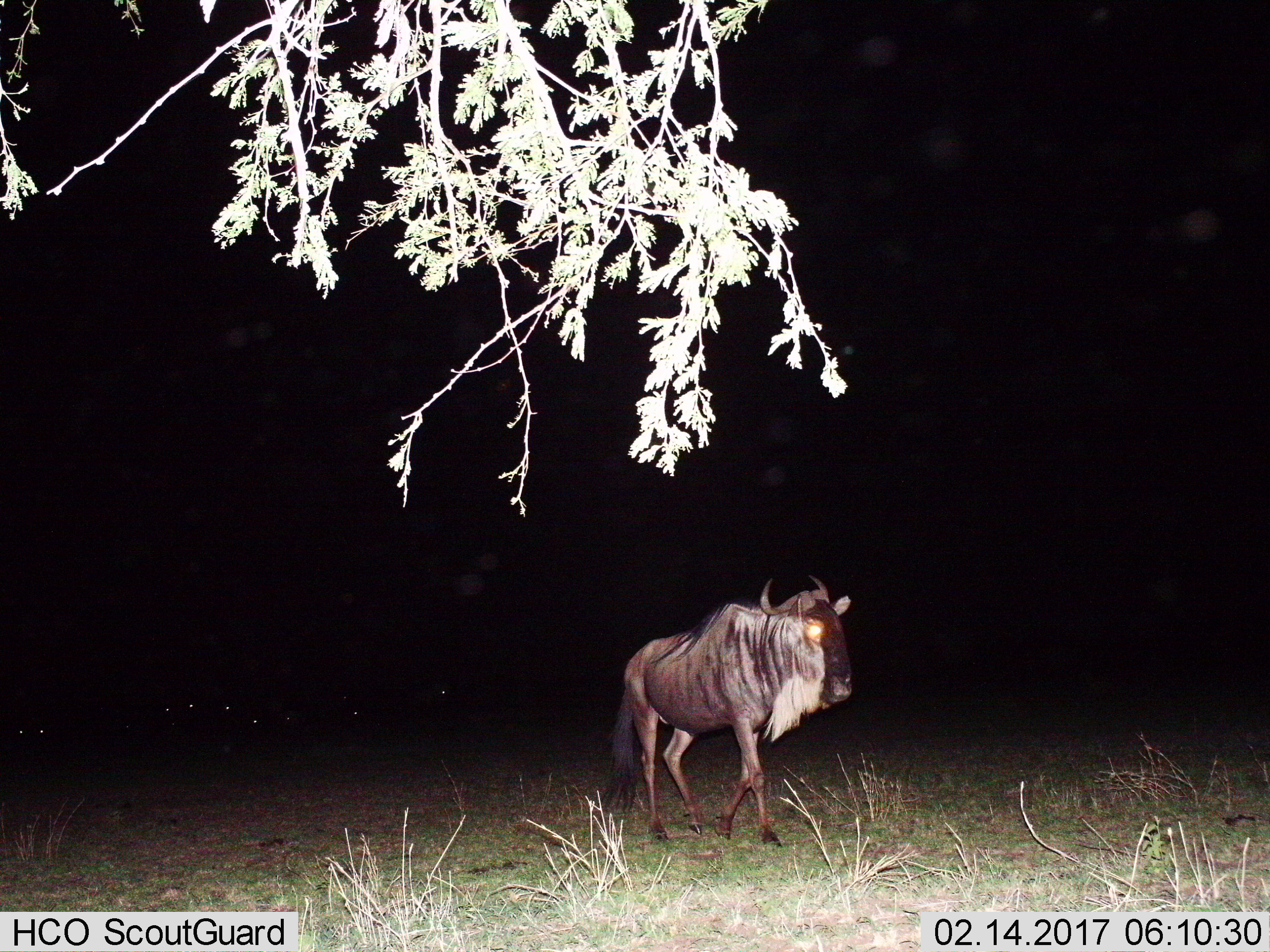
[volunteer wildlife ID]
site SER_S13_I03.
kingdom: Animalia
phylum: Chordata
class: Mammalia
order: Artiodactyla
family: Bovidae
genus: Connochaetes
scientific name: Connochaetes taurinus taurinus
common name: blue wildebeest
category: wildebeestblue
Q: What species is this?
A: Wildebeestblue (blue wildebeest) (Connochaetes taurinus taurinus).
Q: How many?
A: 1.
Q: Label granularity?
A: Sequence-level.